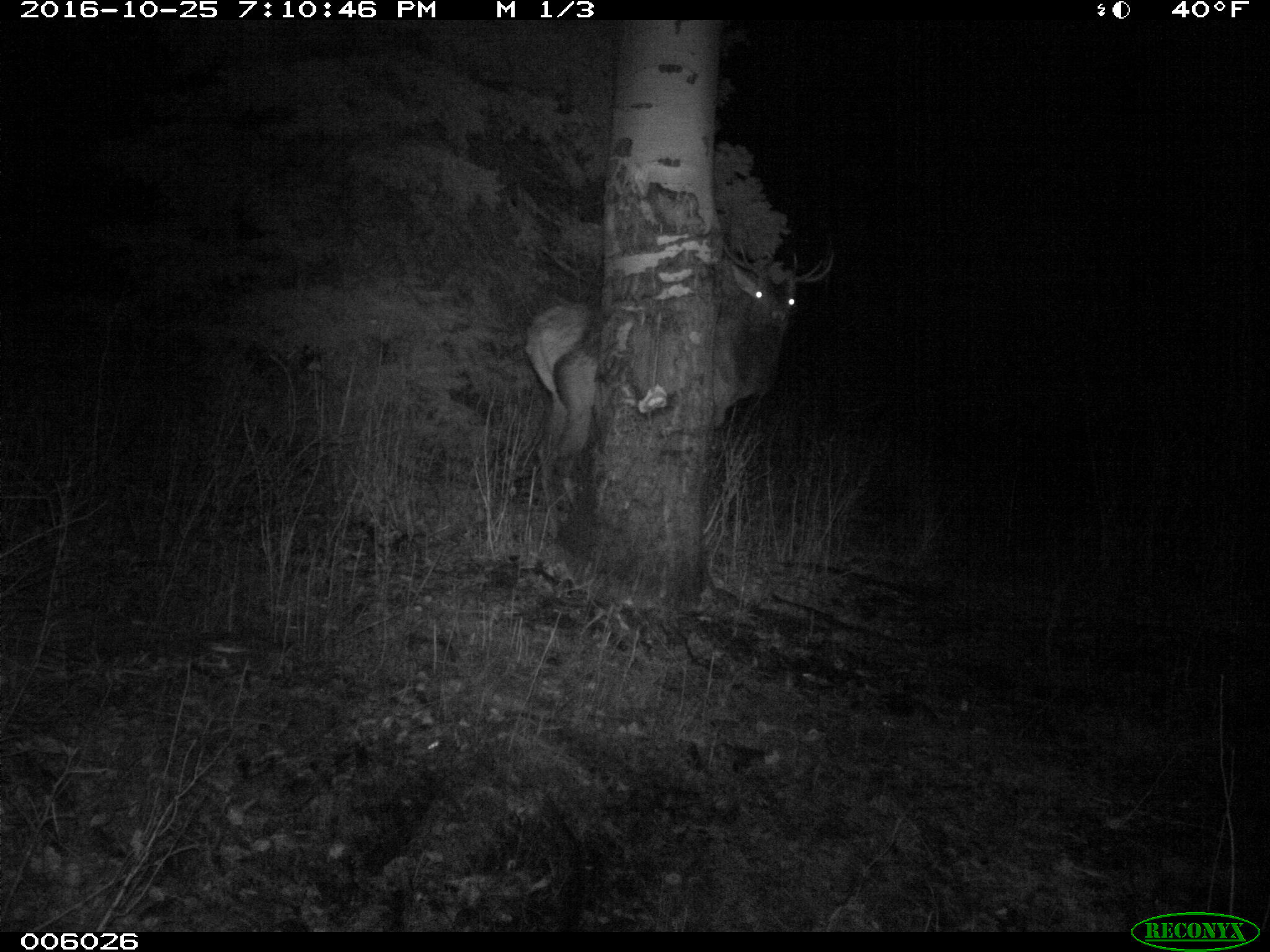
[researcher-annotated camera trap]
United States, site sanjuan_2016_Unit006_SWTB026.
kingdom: Animalia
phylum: Chordata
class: Mammalia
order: Artiodactyla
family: Cervidae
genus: Cervus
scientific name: Cervus elaphus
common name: red deer